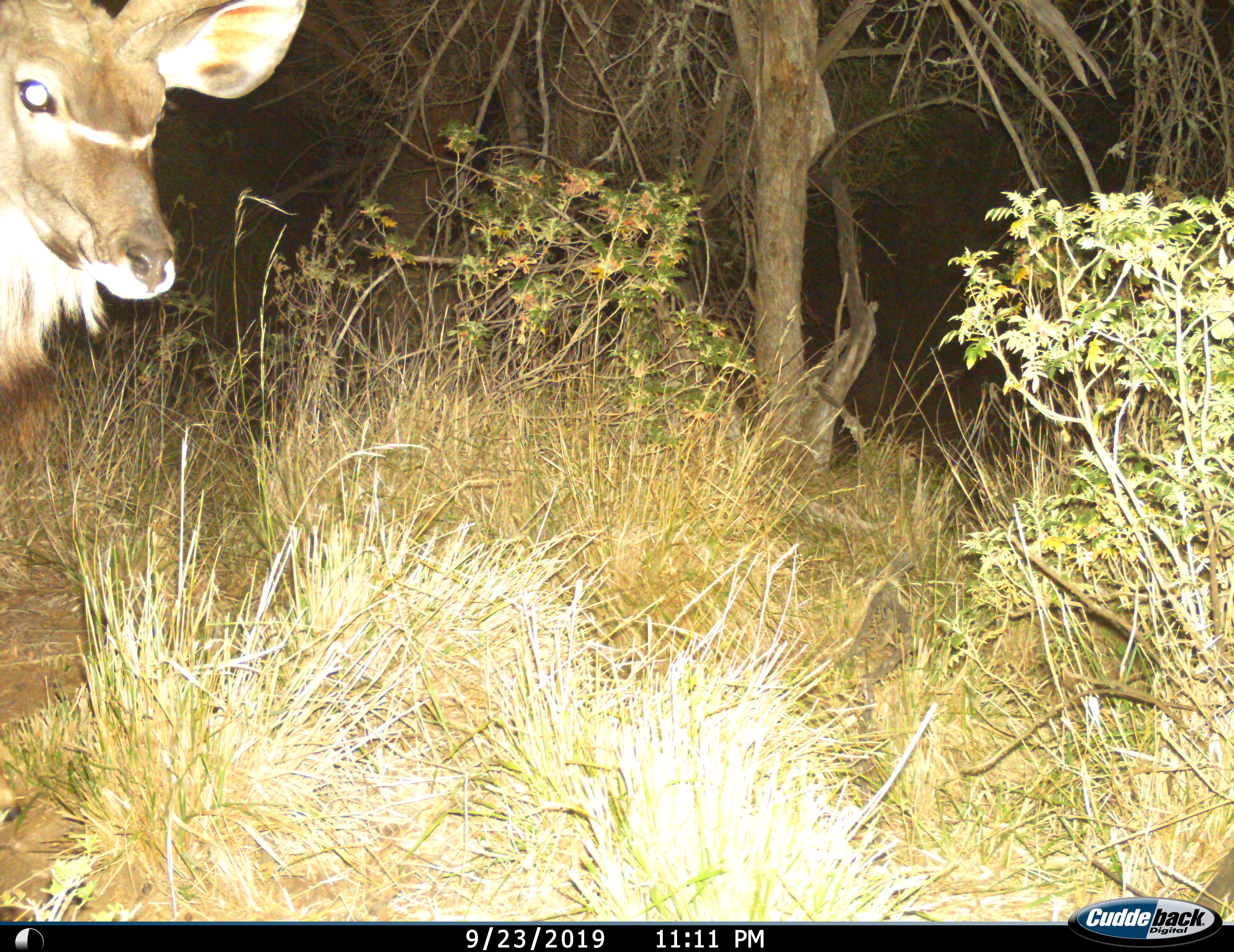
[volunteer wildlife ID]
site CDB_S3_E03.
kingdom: Animalia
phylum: Chordata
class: Mammalia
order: Artiodactyla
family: Bovidae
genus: Tragelaphus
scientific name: Tragelaphus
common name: kudu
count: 1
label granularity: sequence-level